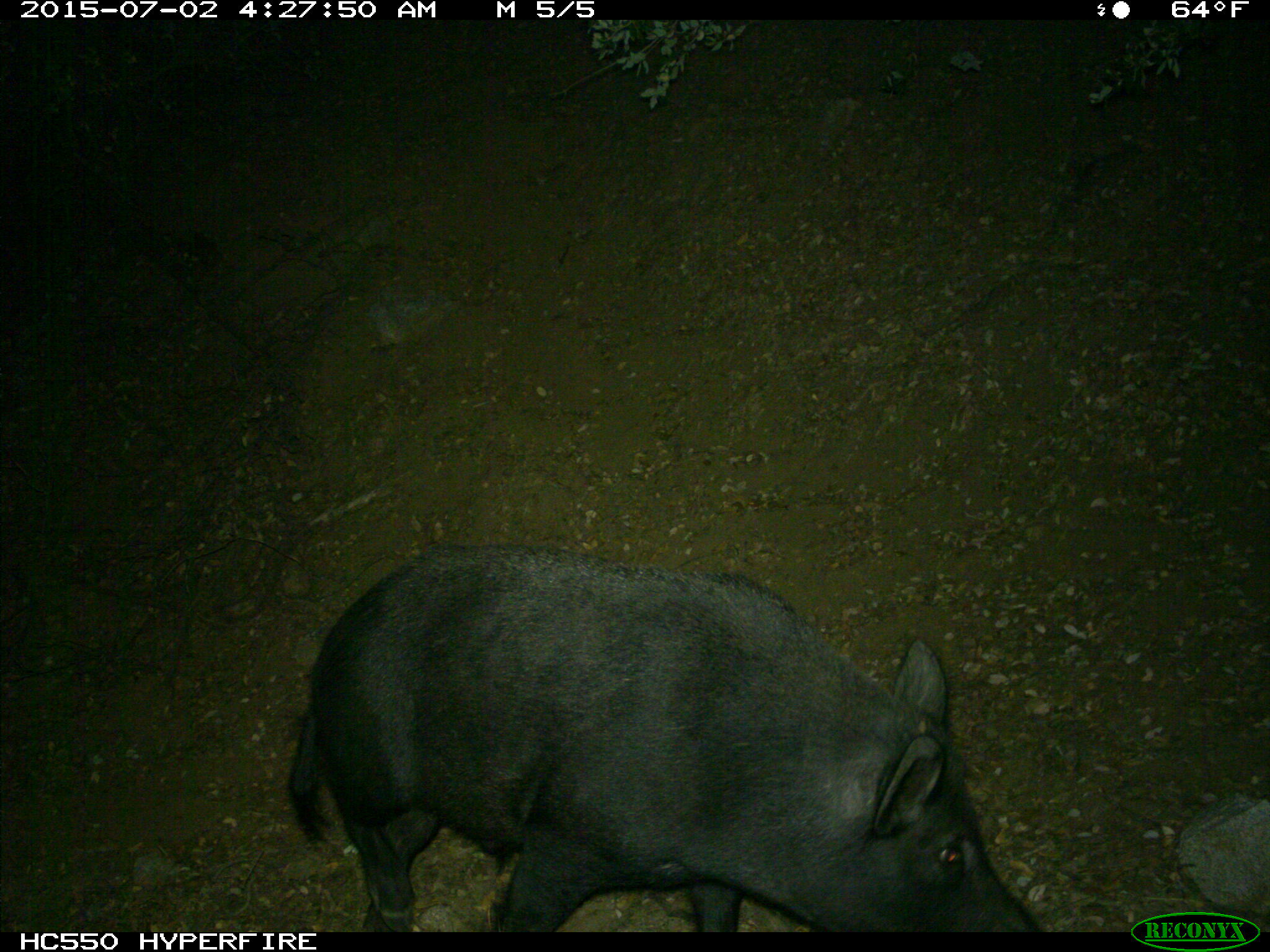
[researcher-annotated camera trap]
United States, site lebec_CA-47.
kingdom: Animalia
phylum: Chordata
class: Mammalia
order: Artiodactyla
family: Suidae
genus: Sus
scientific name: Sus scrofa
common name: wild boar